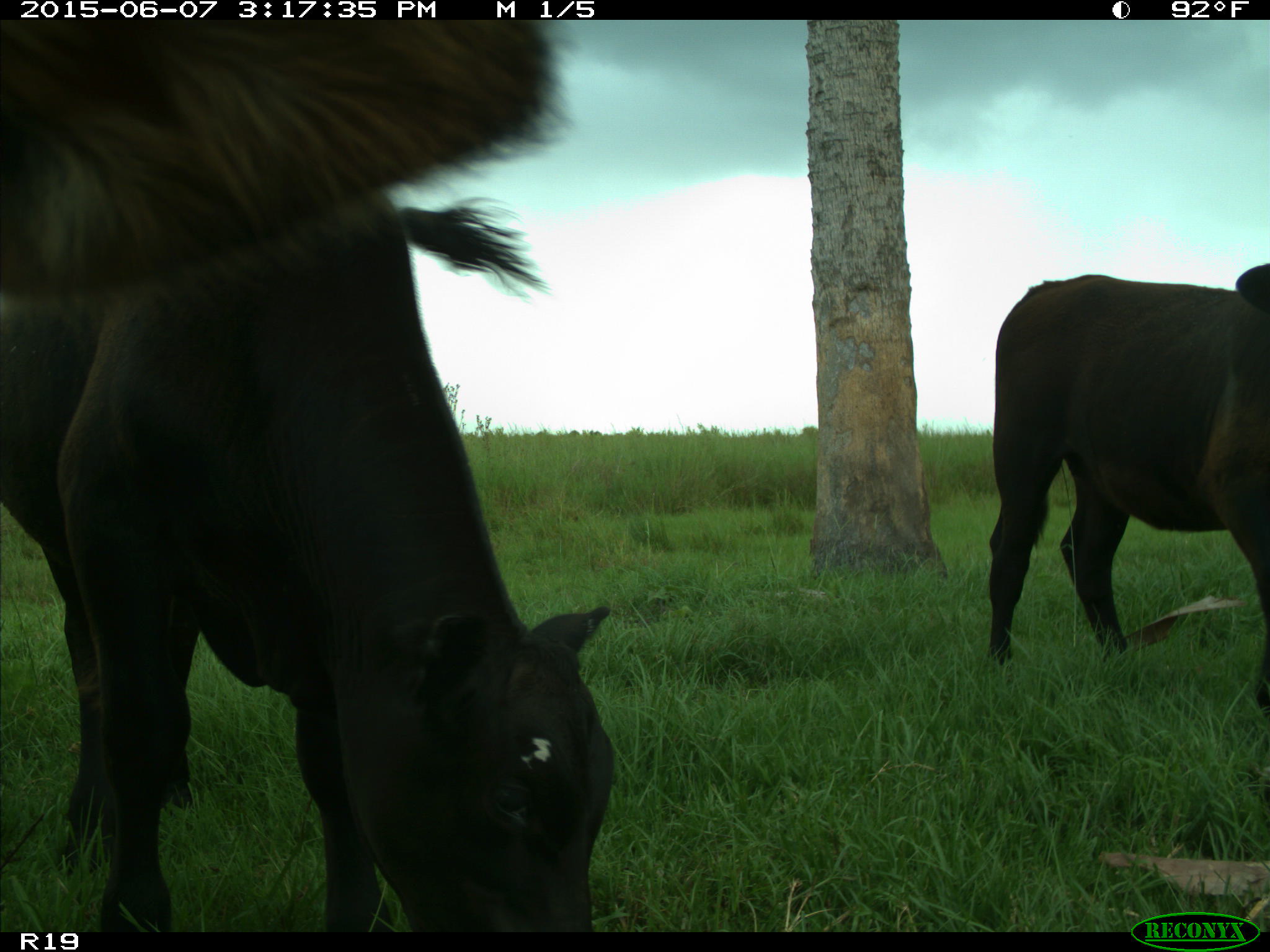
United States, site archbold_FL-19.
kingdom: Animalia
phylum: Chordata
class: Mammalia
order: Artiodactyla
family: Bovidae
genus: Bos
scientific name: Bos taurus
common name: domestic cow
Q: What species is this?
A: Bos taurus (domestic cow).